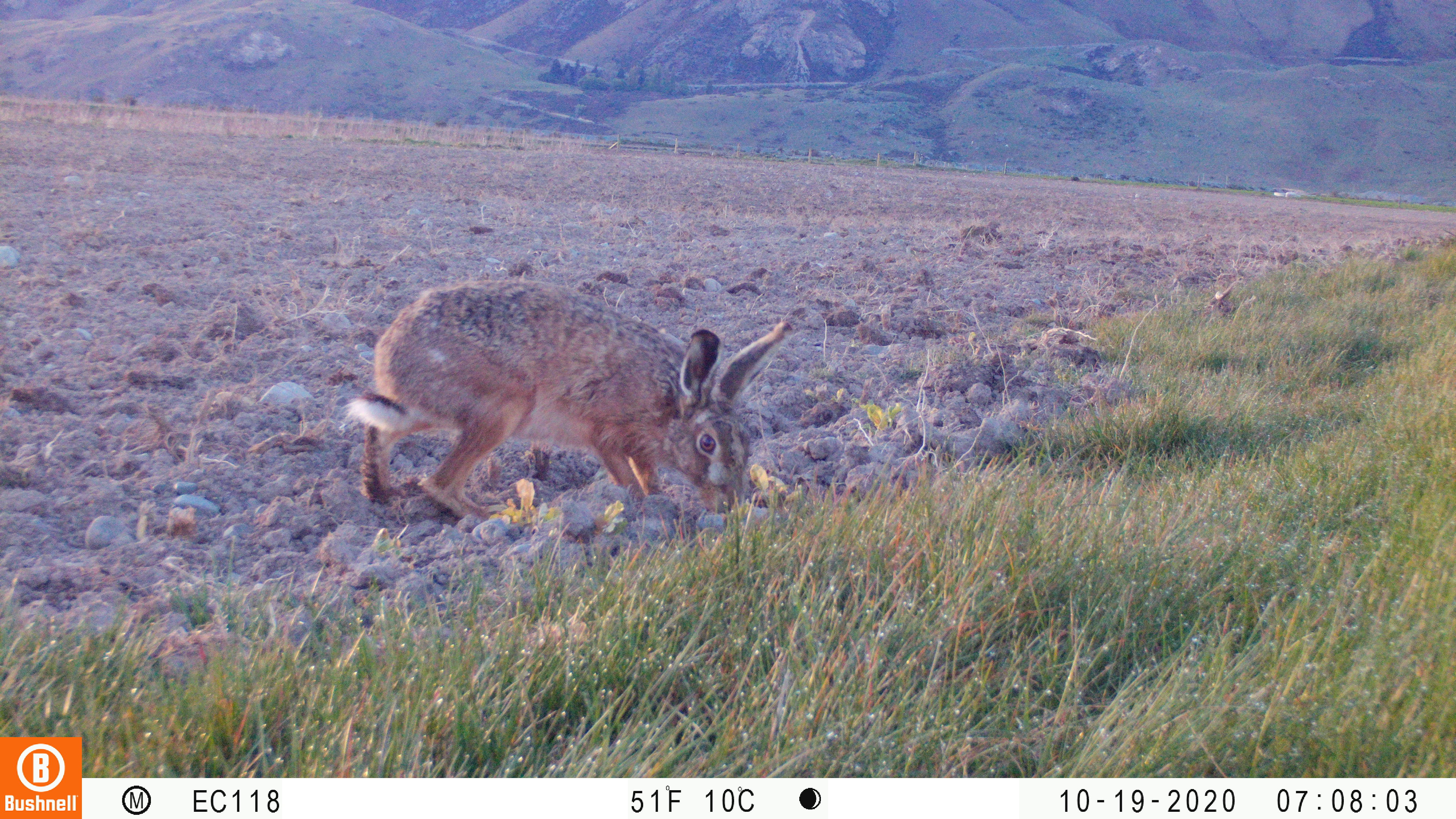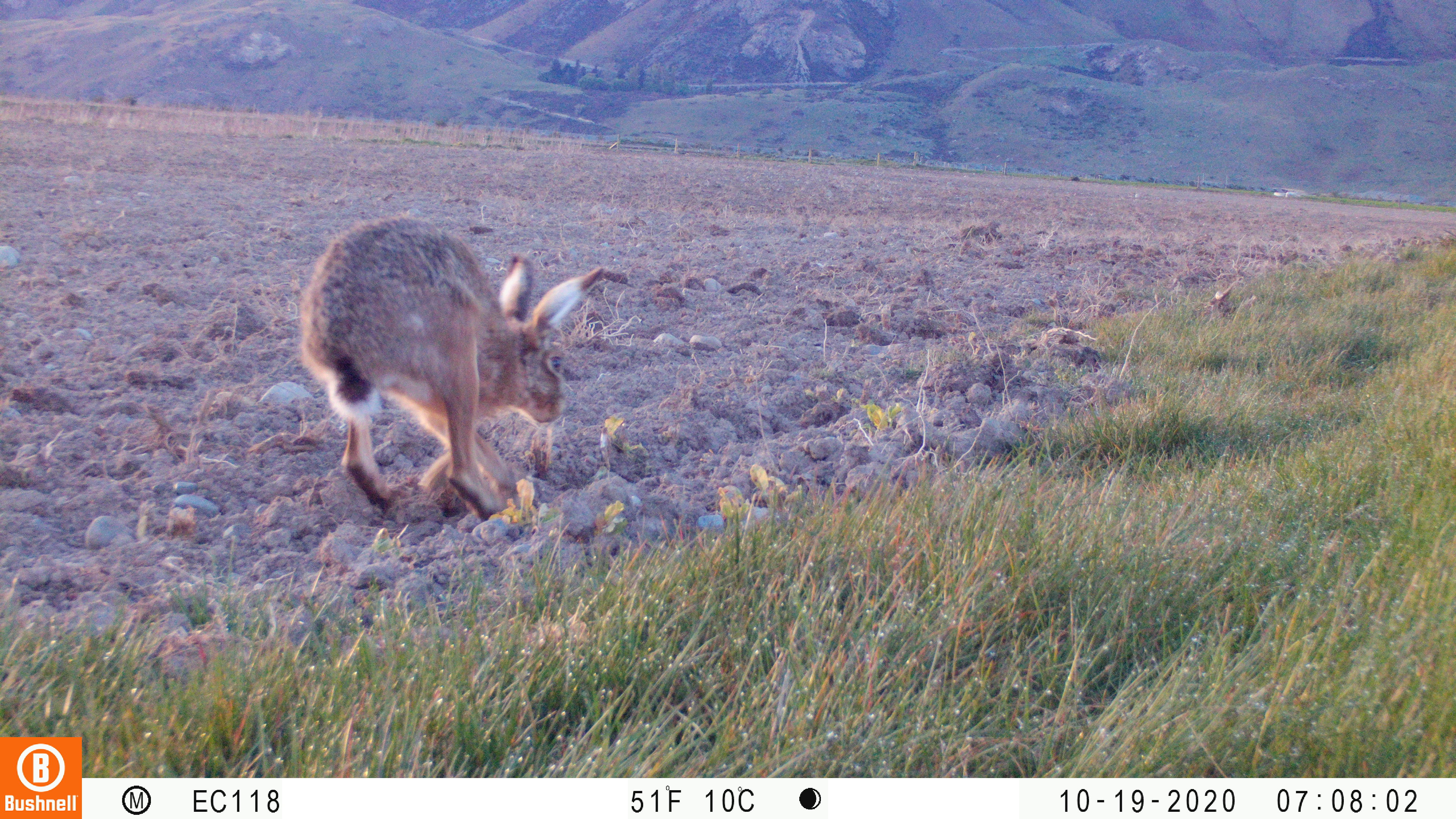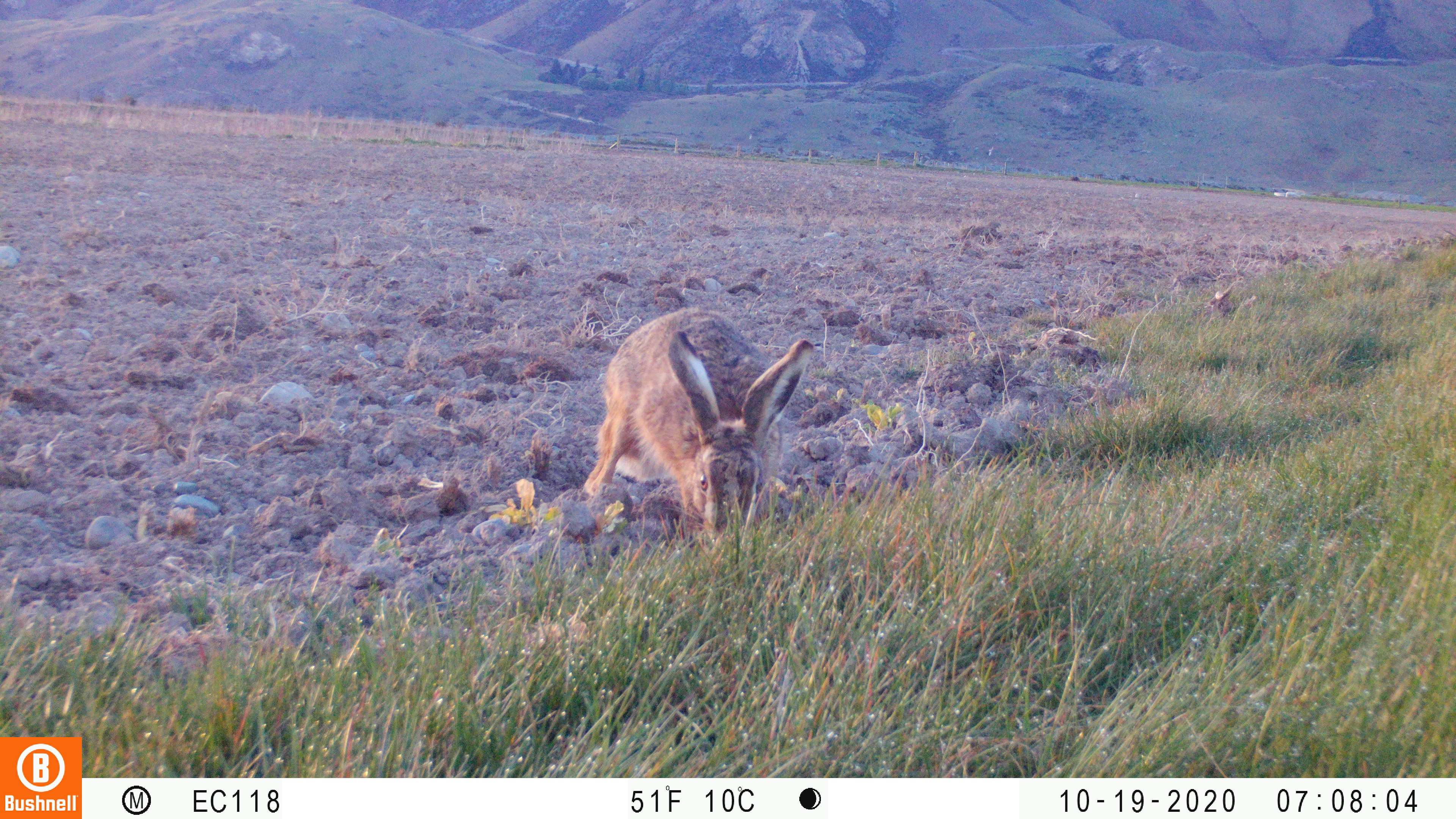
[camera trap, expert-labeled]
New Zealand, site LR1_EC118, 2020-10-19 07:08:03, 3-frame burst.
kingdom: Animalia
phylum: Chordata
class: Mammalia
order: Lagomorpha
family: Leporidae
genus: Lepus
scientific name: Lepus europaeus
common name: brown hare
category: hare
Hare (brown hare) (Lepus europaeus).